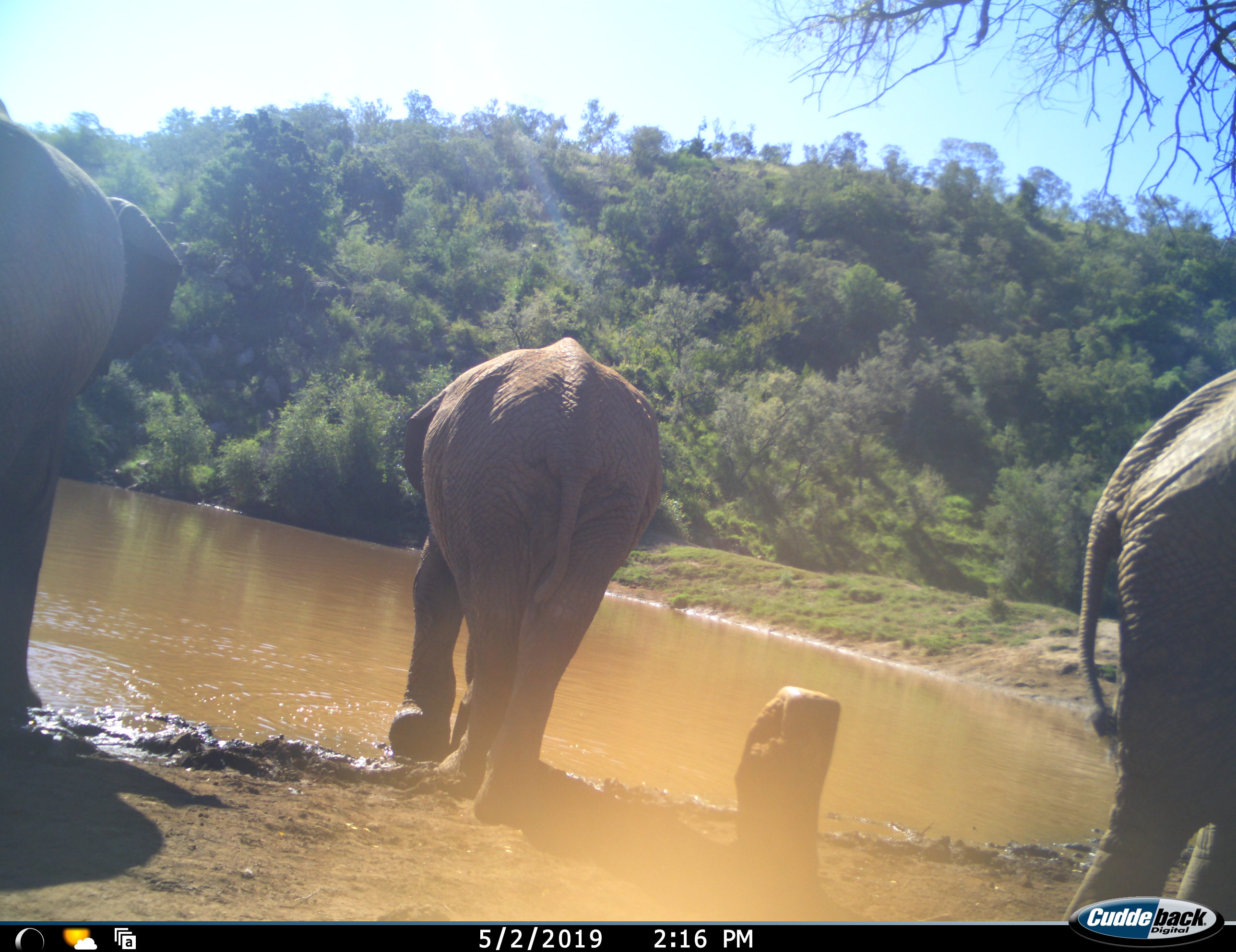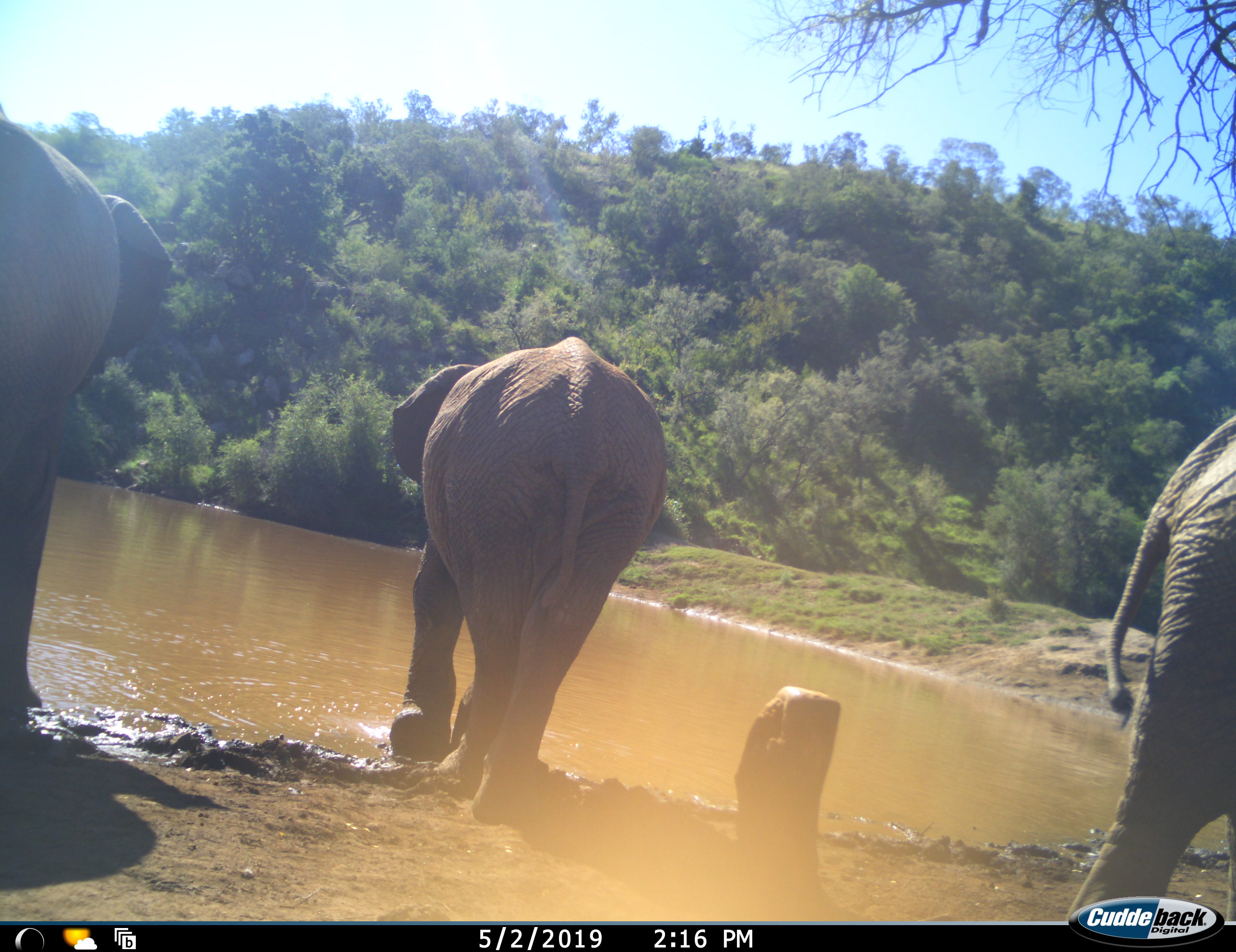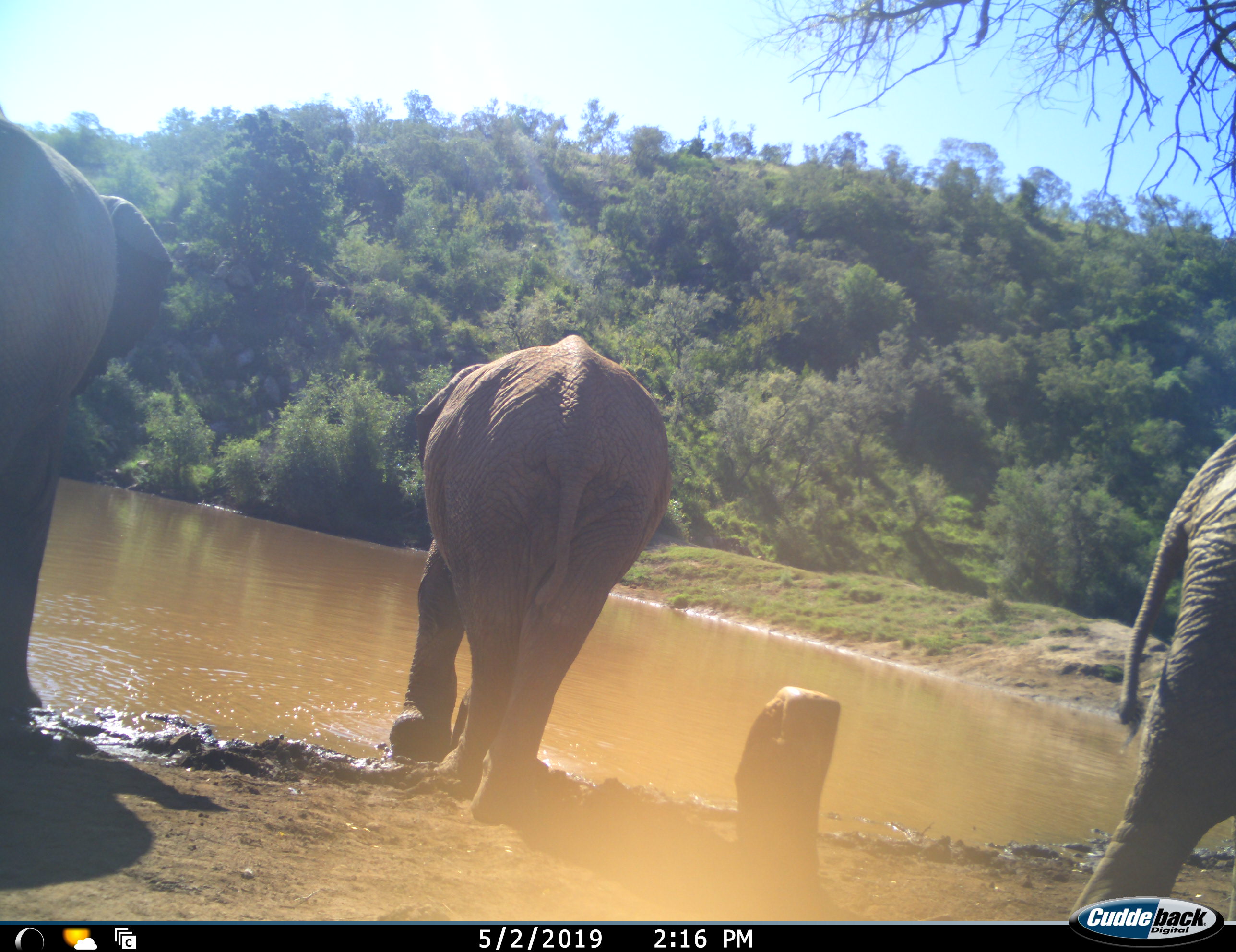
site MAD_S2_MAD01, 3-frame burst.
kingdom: Animalia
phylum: Chordata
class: Mammalia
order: Proboscidea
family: Elephantidae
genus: Loxodonta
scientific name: Loxodonta africana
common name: african bush elephant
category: elephant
Elephant (african bush elephant) (Loxodonta africana), count 3. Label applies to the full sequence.